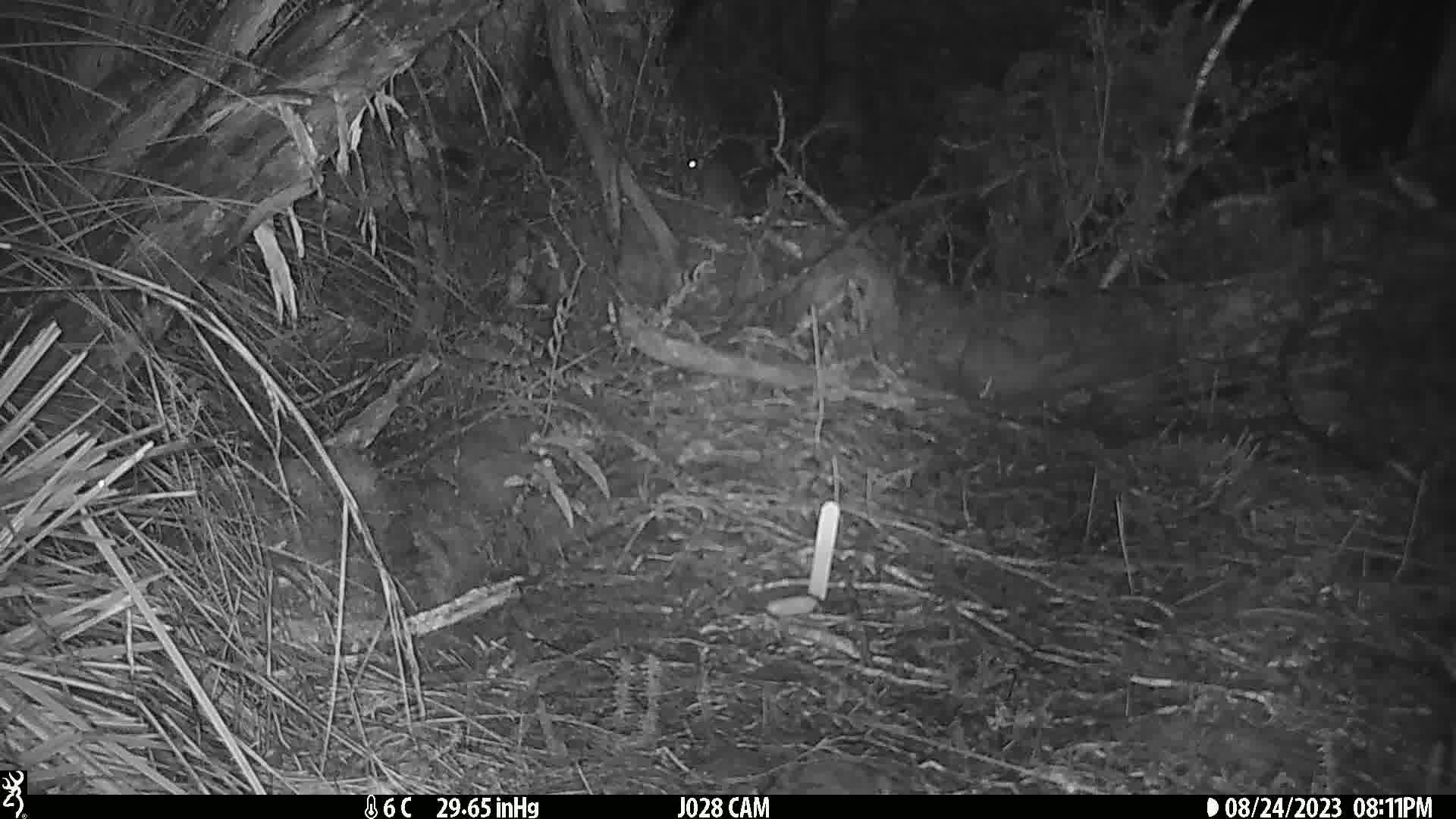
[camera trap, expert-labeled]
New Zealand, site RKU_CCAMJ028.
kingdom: Animalia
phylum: Chordata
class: Mammalia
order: Rodentia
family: Muridae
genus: Rattus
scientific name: Rattus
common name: rat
Rat (Rattus).